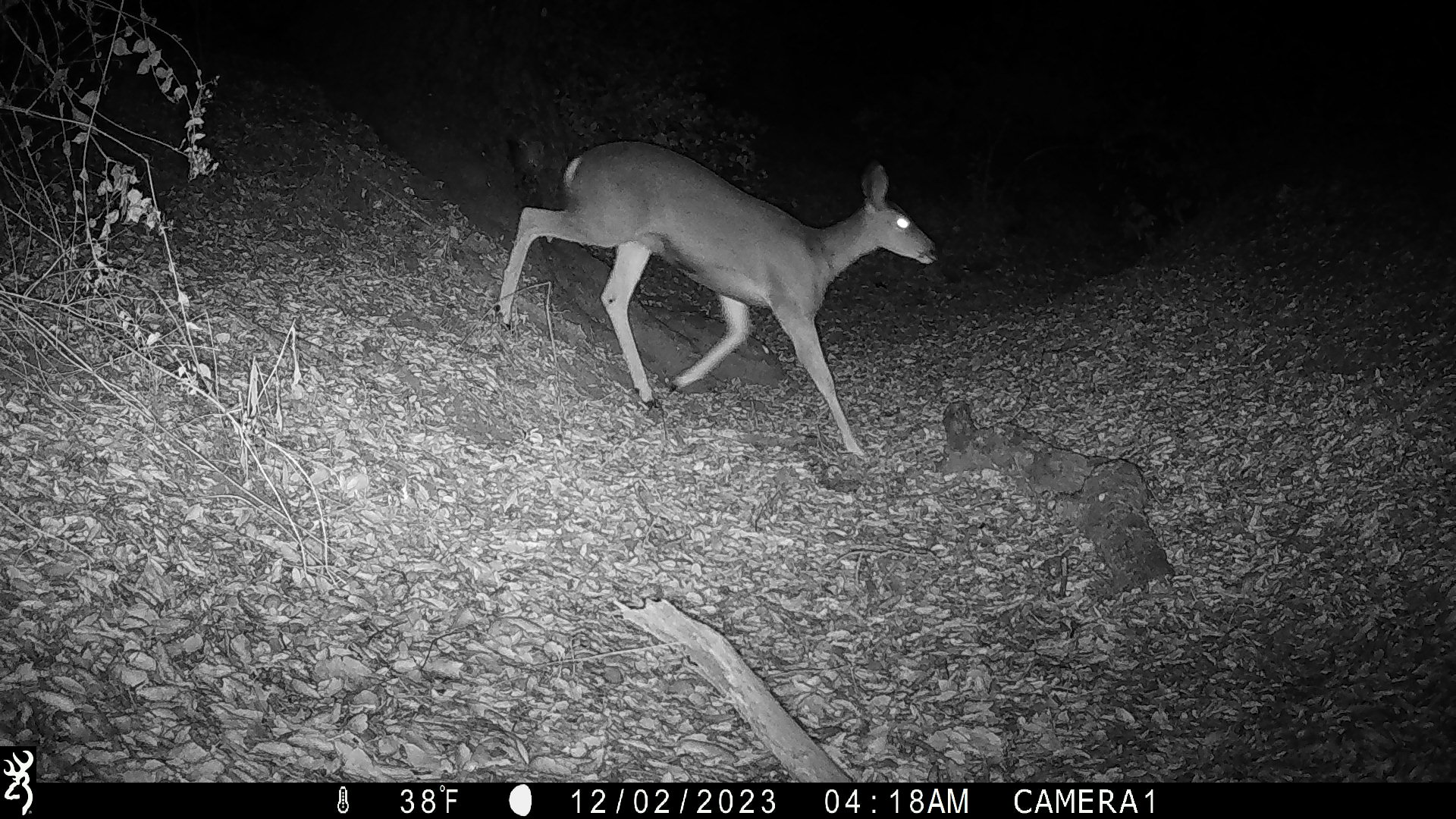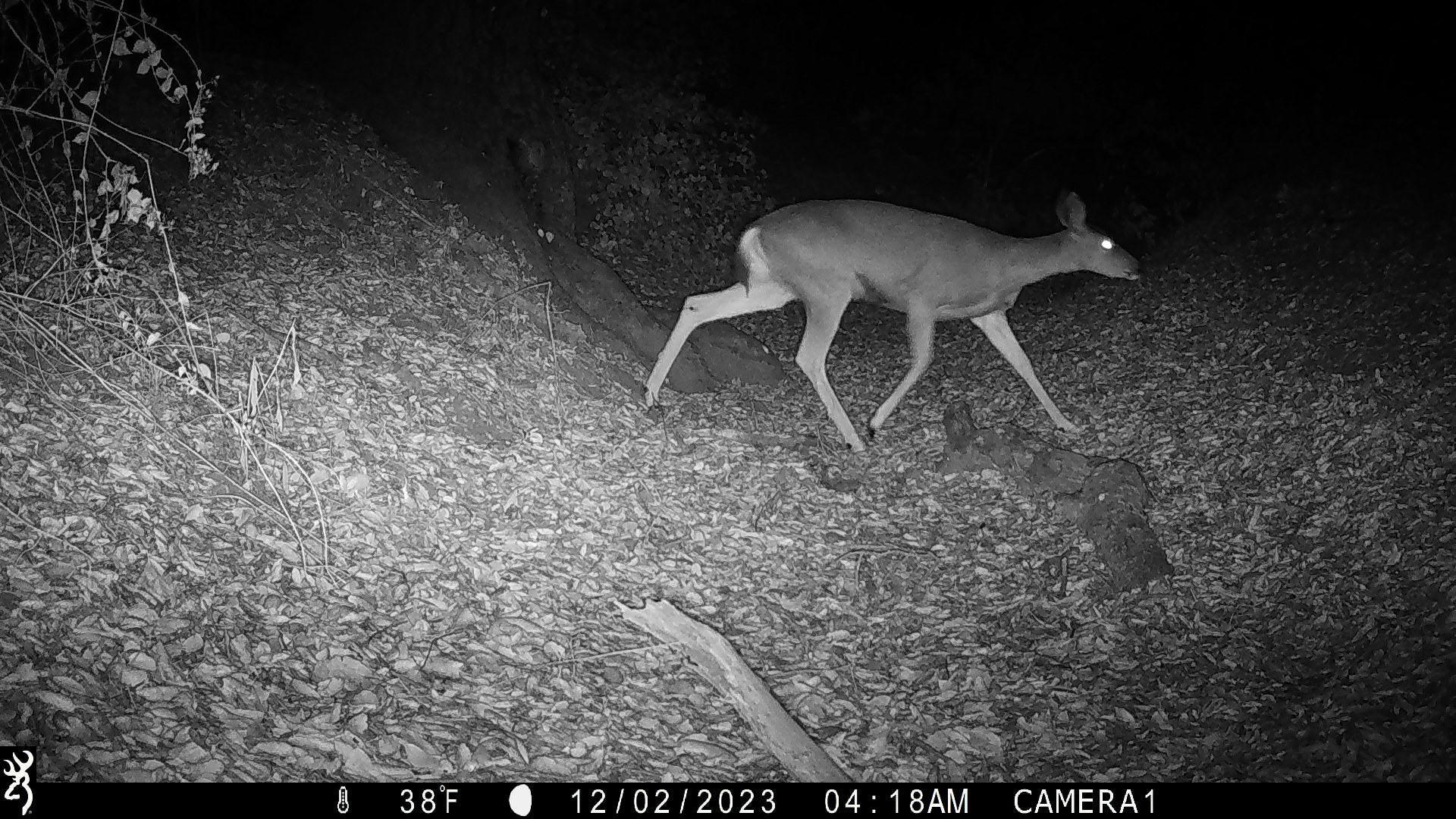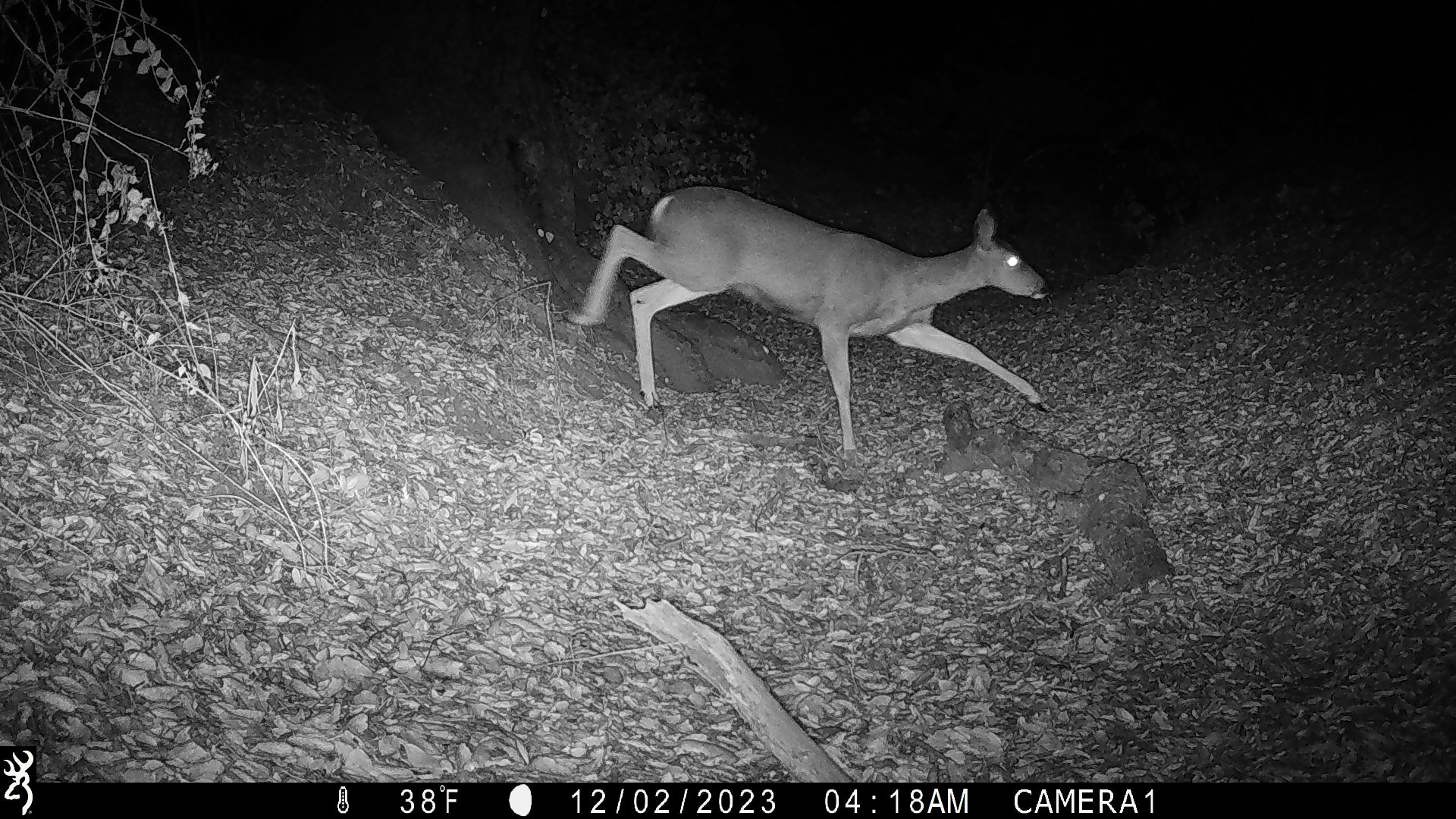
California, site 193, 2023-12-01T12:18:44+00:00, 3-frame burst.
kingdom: Animalia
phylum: Chordata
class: Mammalia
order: Artiodactyla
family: Cervidae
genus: Odocoileus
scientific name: Odocoileus hemionus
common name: mule deer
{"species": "mule deer (Odocoileus hemionus)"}